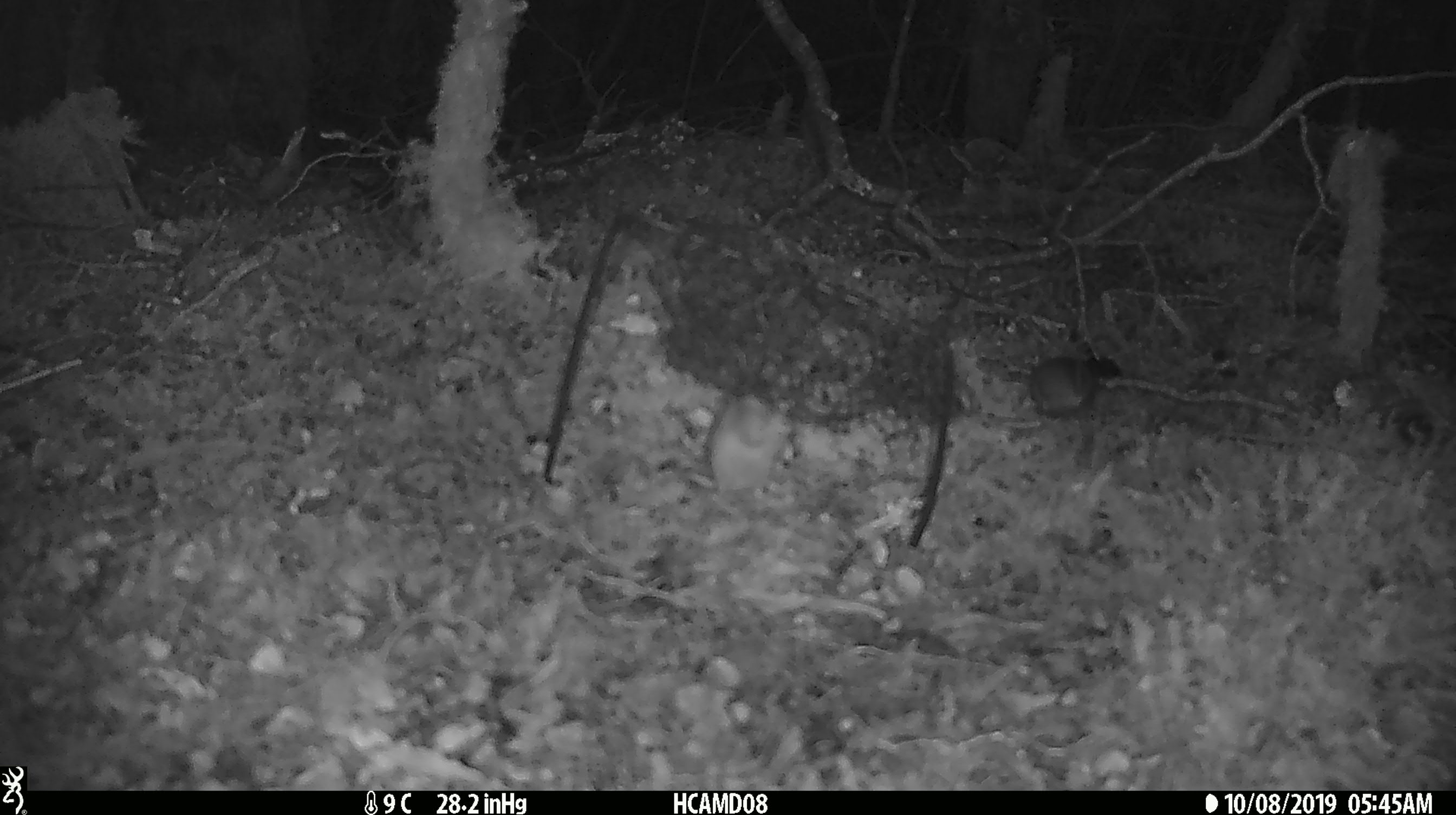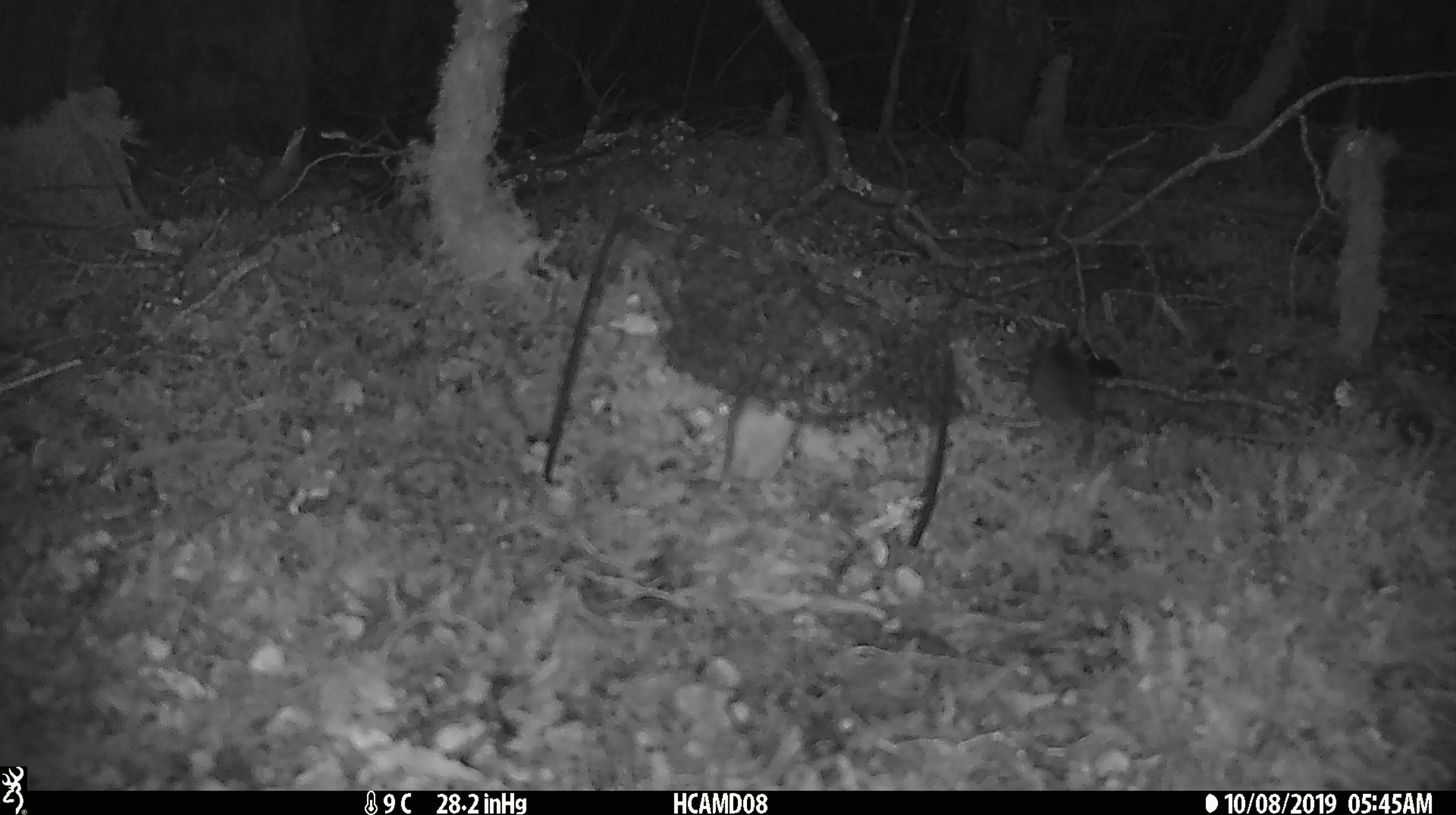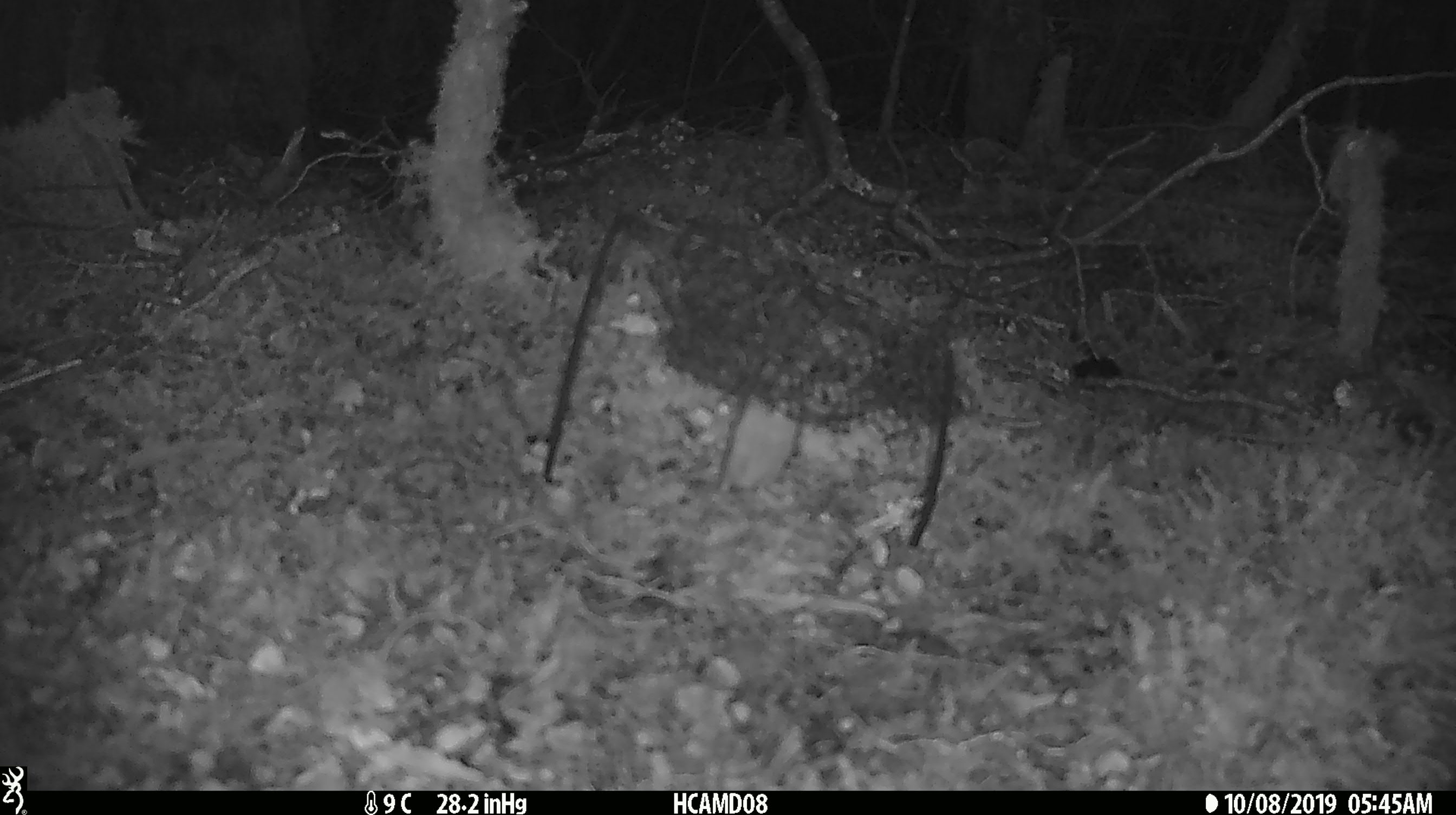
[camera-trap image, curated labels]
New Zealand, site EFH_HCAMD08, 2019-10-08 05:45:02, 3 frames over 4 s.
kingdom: Animalia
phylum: Chordata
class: Mammalia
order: Rodentia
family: Muridae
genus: Mus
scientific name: Mus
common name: mouse